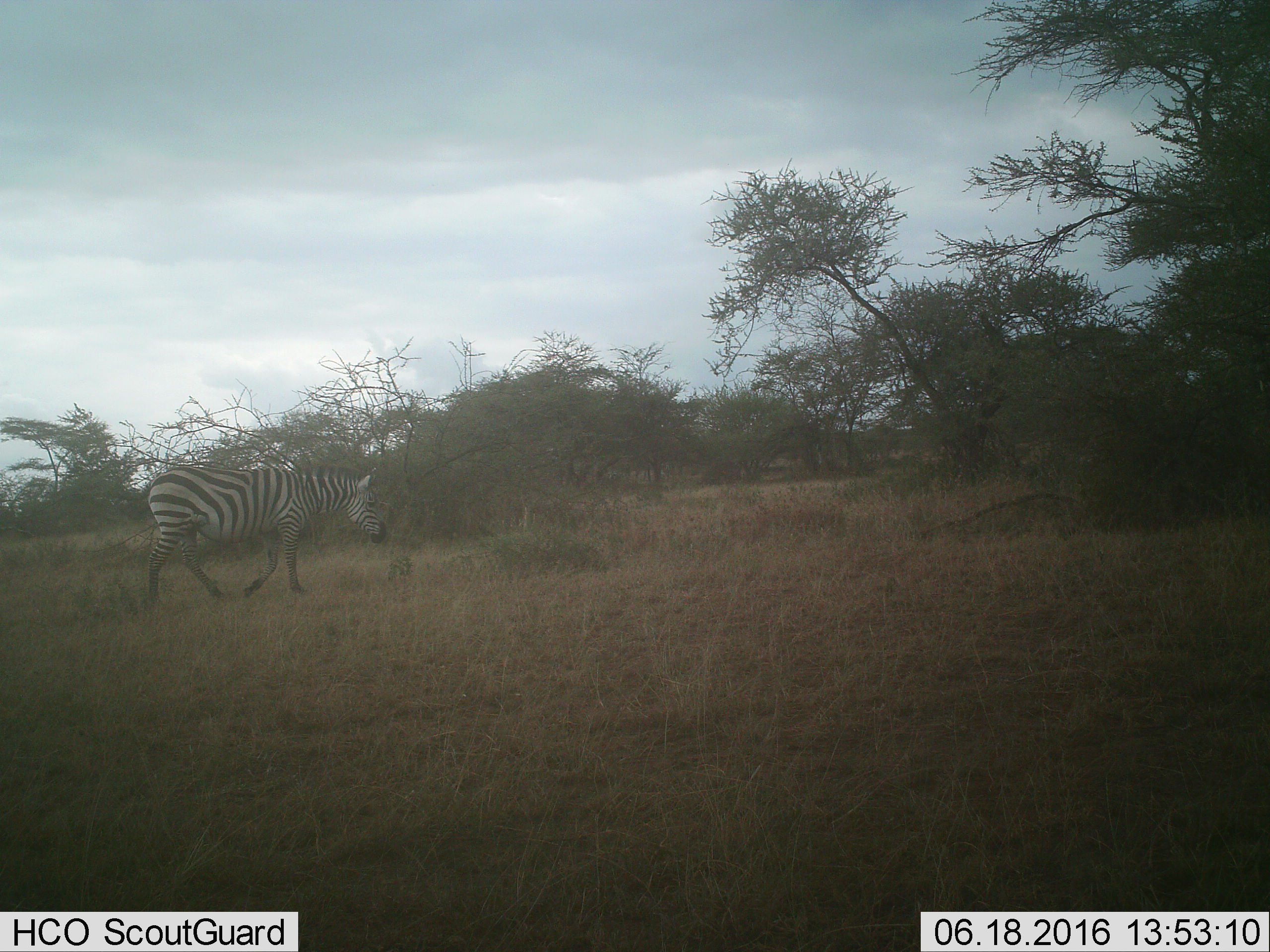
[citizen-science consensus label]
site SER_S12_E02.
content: unidentified animal